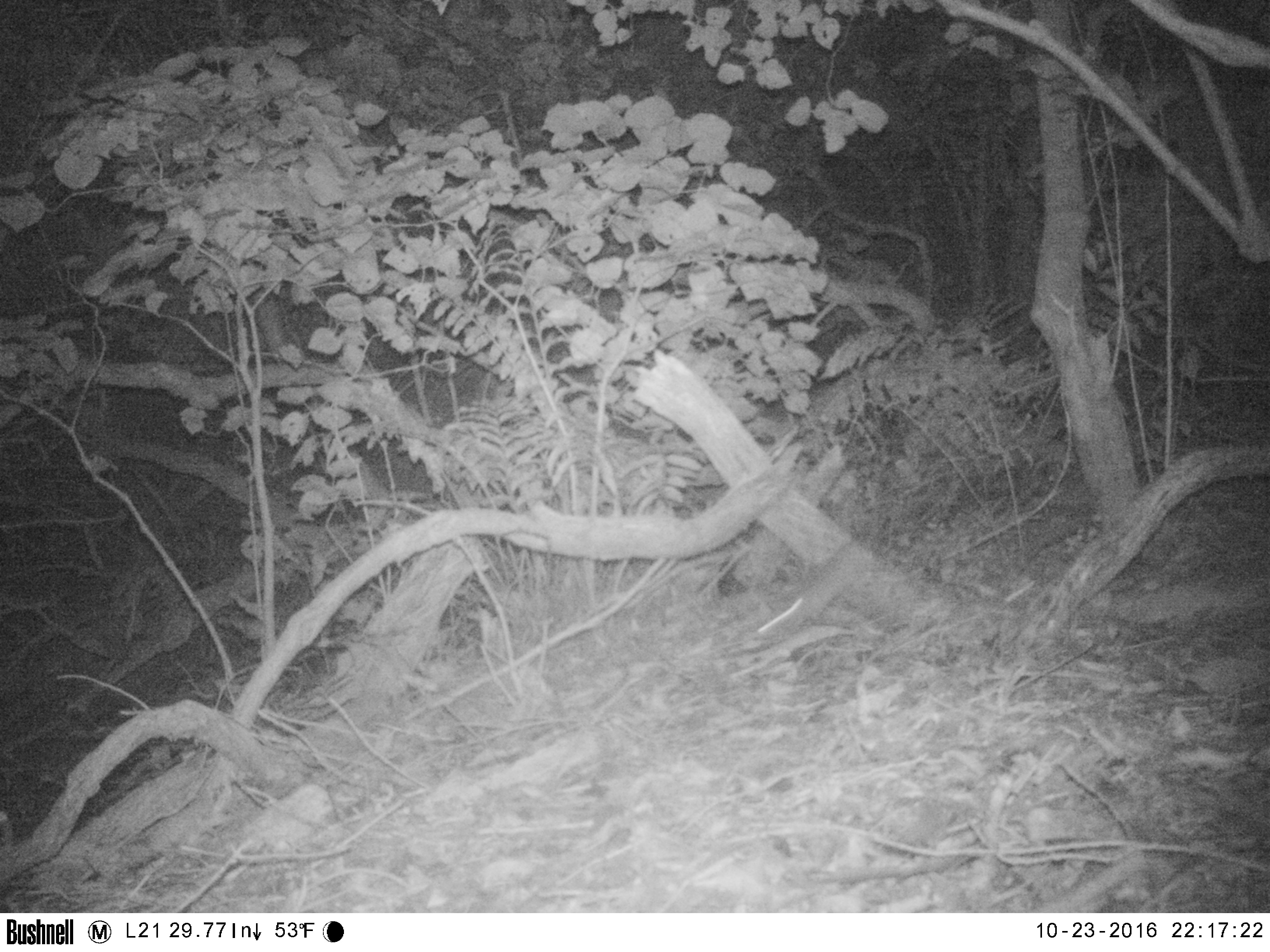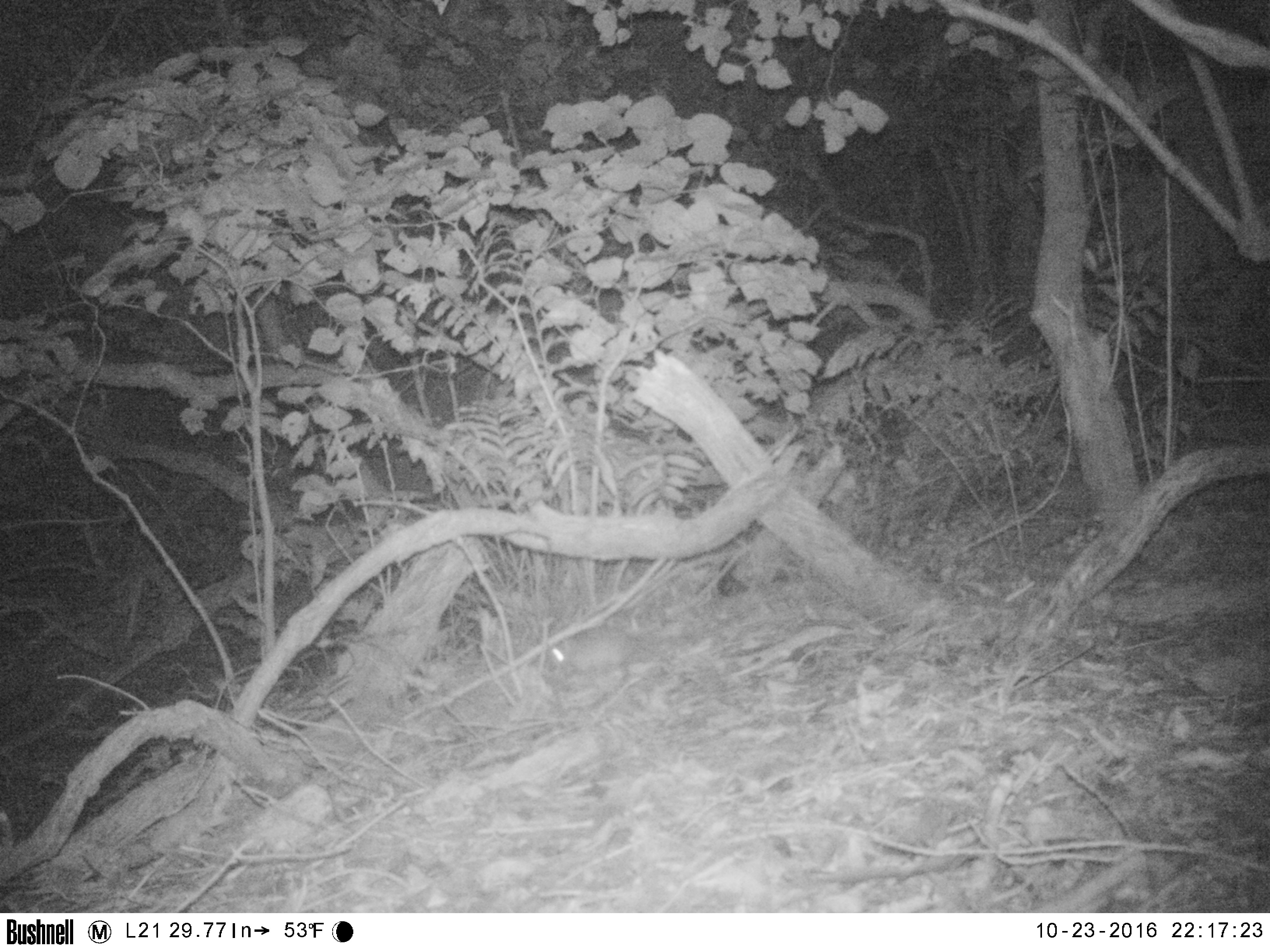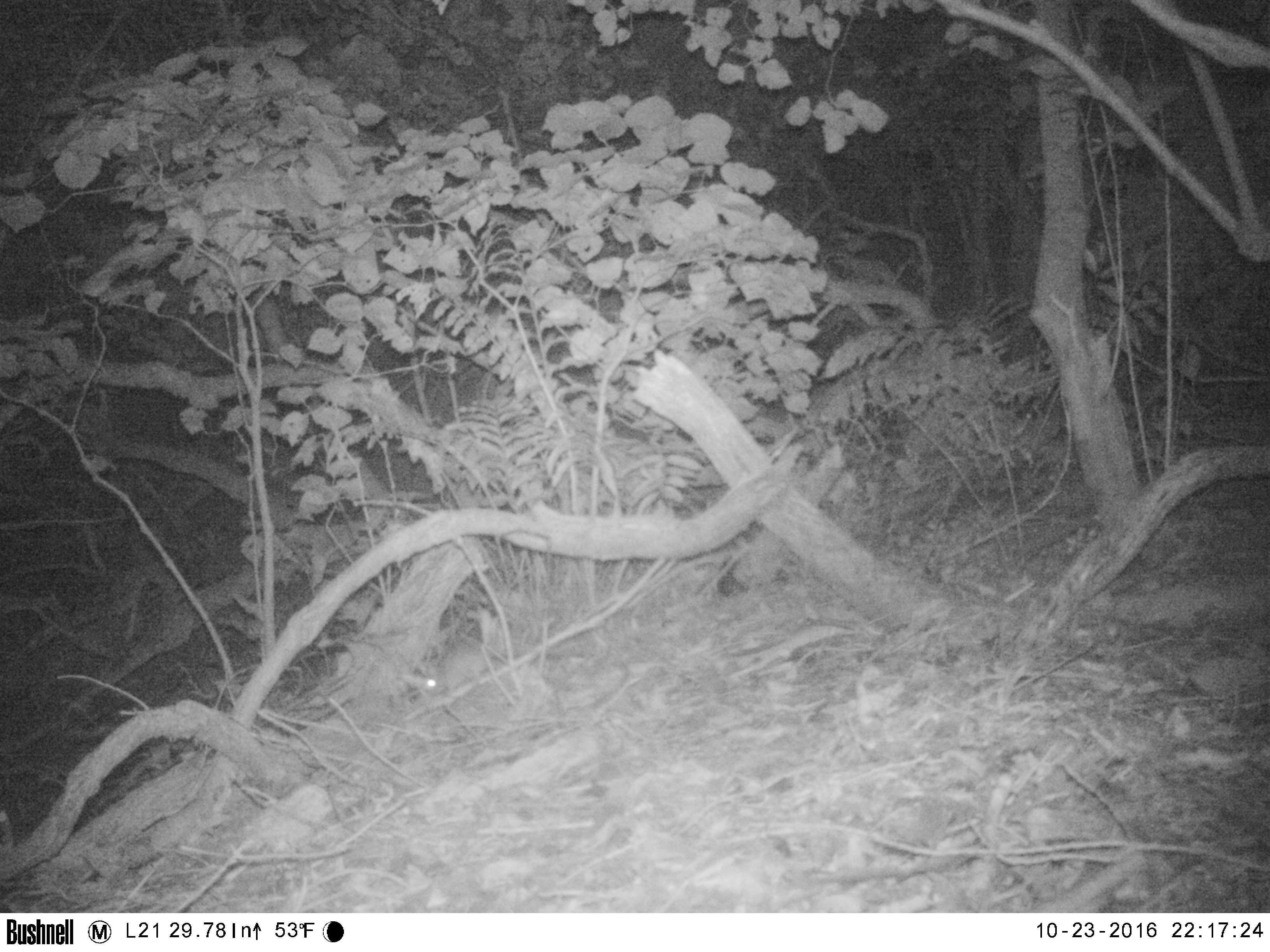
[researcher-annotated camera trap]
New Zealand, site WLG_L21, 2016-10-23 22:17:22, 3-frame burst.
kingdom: Animalia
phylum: Chordata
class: Mammalia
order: Rodentia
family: Muridae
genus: Mus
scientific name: Mus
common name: mouse